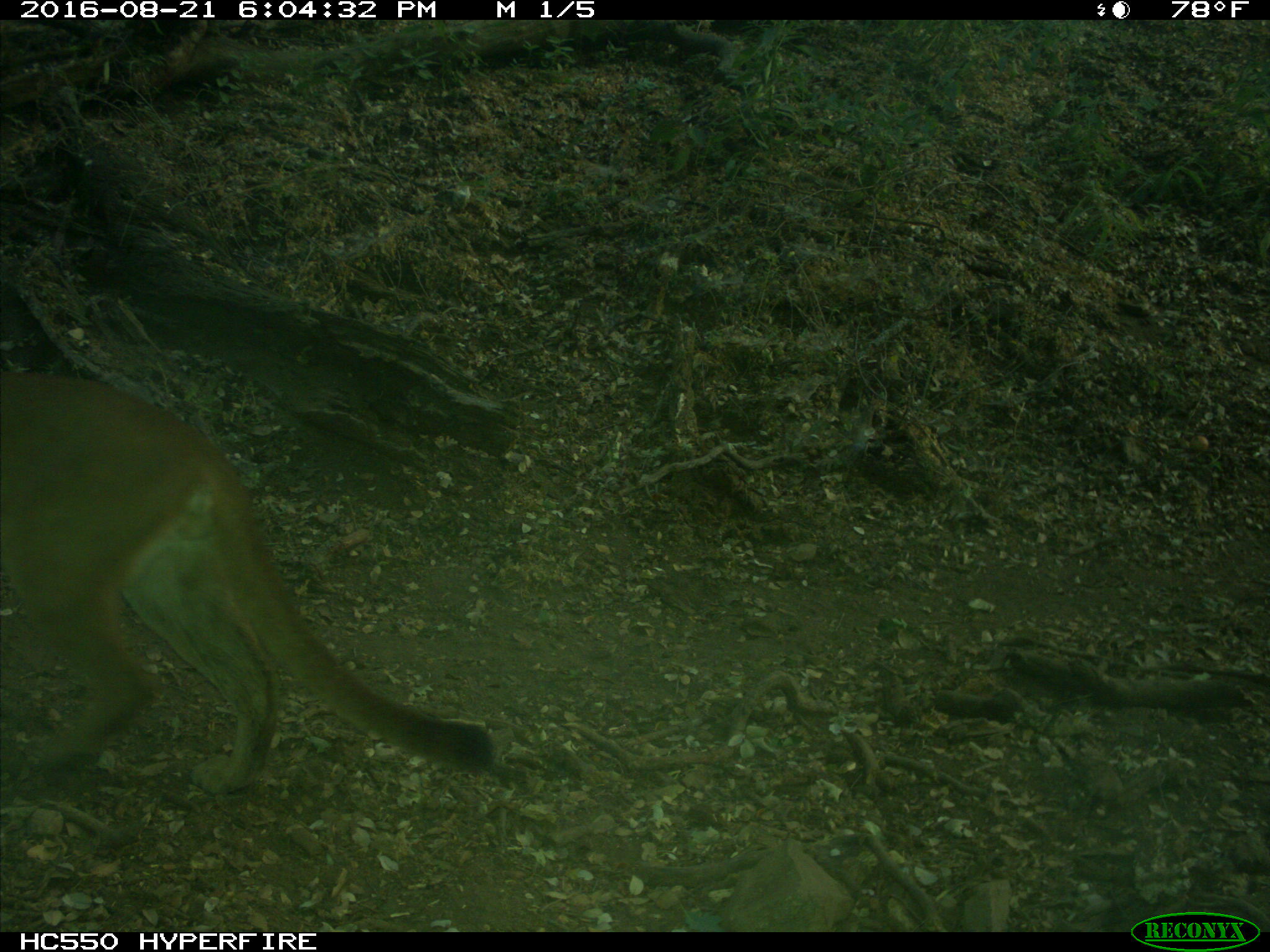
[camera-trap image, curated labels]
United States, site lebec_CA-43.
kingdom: Animalia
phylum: Chordata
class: Mammalia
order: Carnivora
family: Felidae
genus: Puma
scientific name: Puma concolor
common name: mountain lion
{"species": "Puma concolor (mountain lion)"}